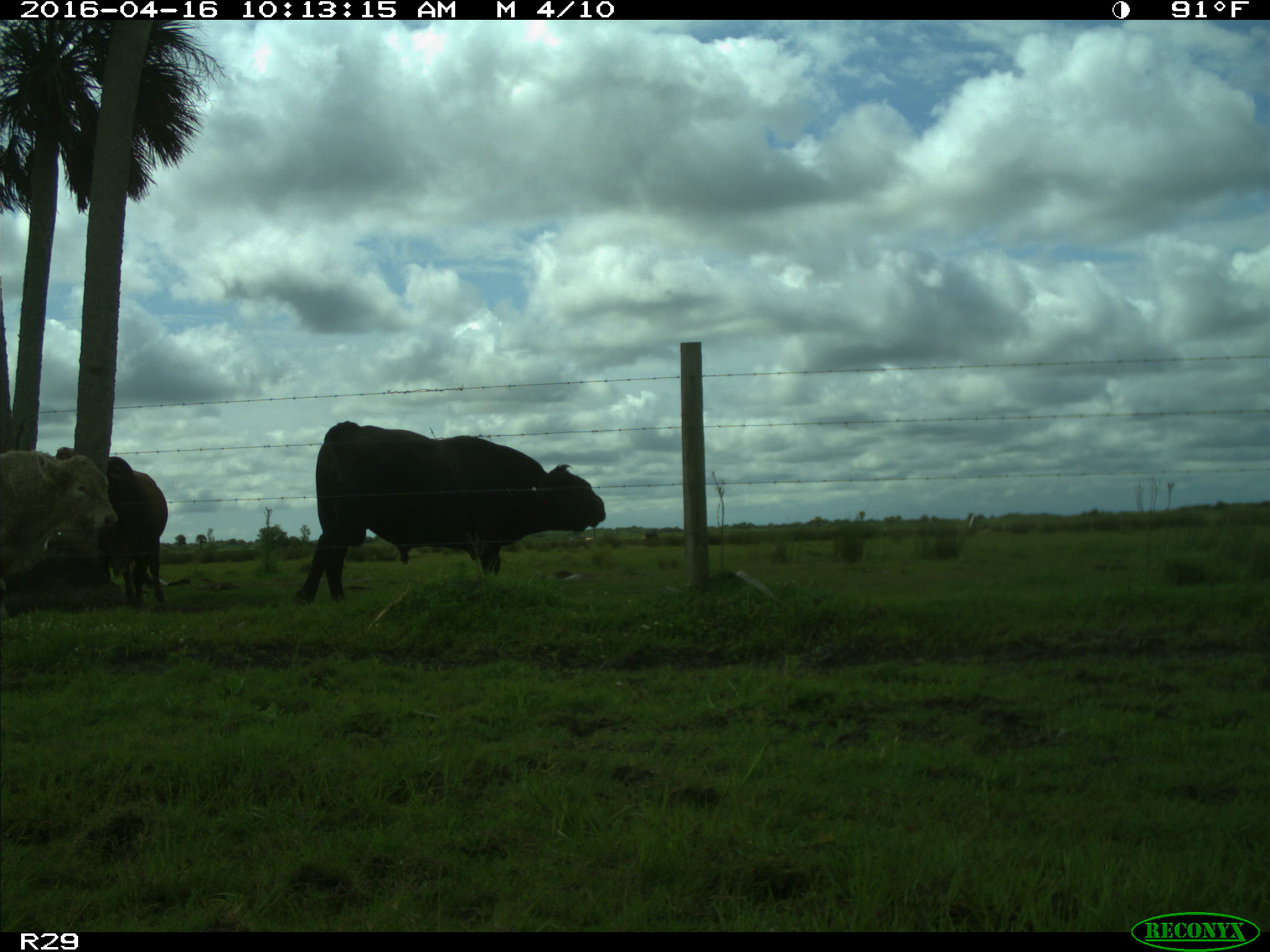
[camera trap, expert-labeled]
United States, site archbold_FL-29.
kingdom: Animalia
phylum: Chordata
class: Mammalia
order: Artiodactyla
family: Bovidae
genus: Bos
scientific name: Bos taurus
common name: domestic cow